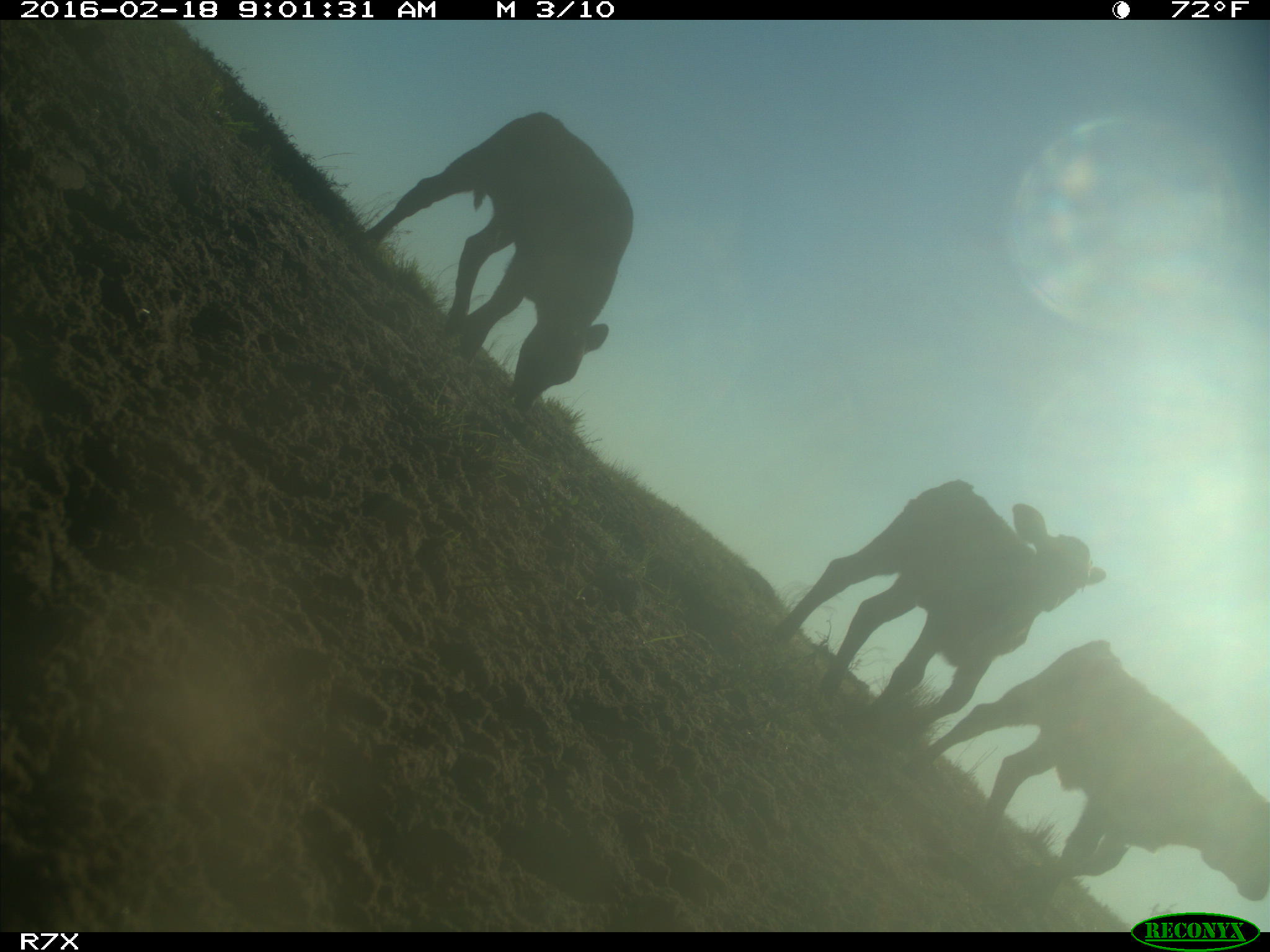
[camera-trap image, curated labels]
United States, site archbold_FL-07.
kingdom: Animalia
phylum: Chordata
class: Mammalia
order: Artiodactyla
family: Bovidae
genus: Bos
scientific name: Bos taurus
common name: domestic cow